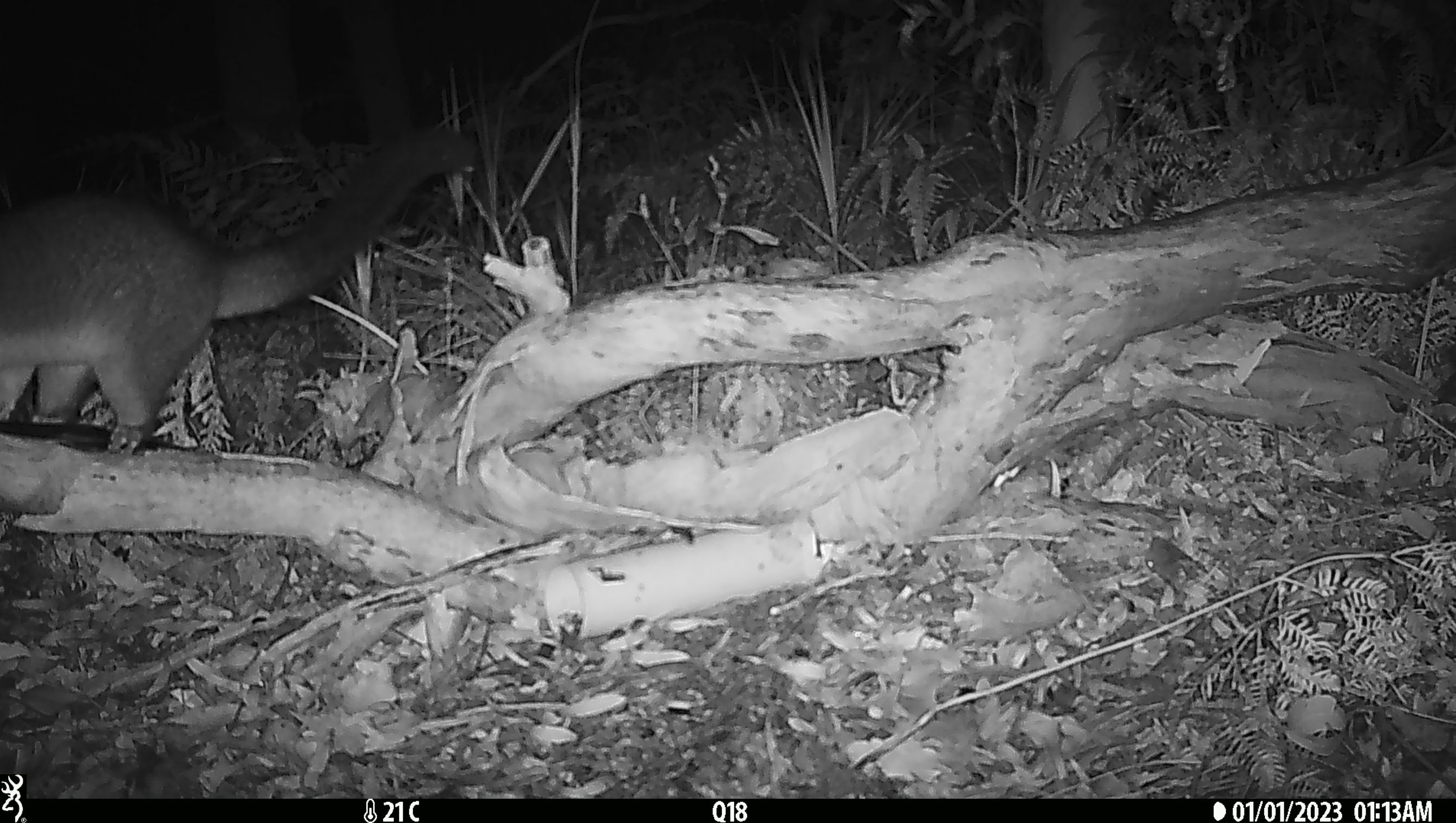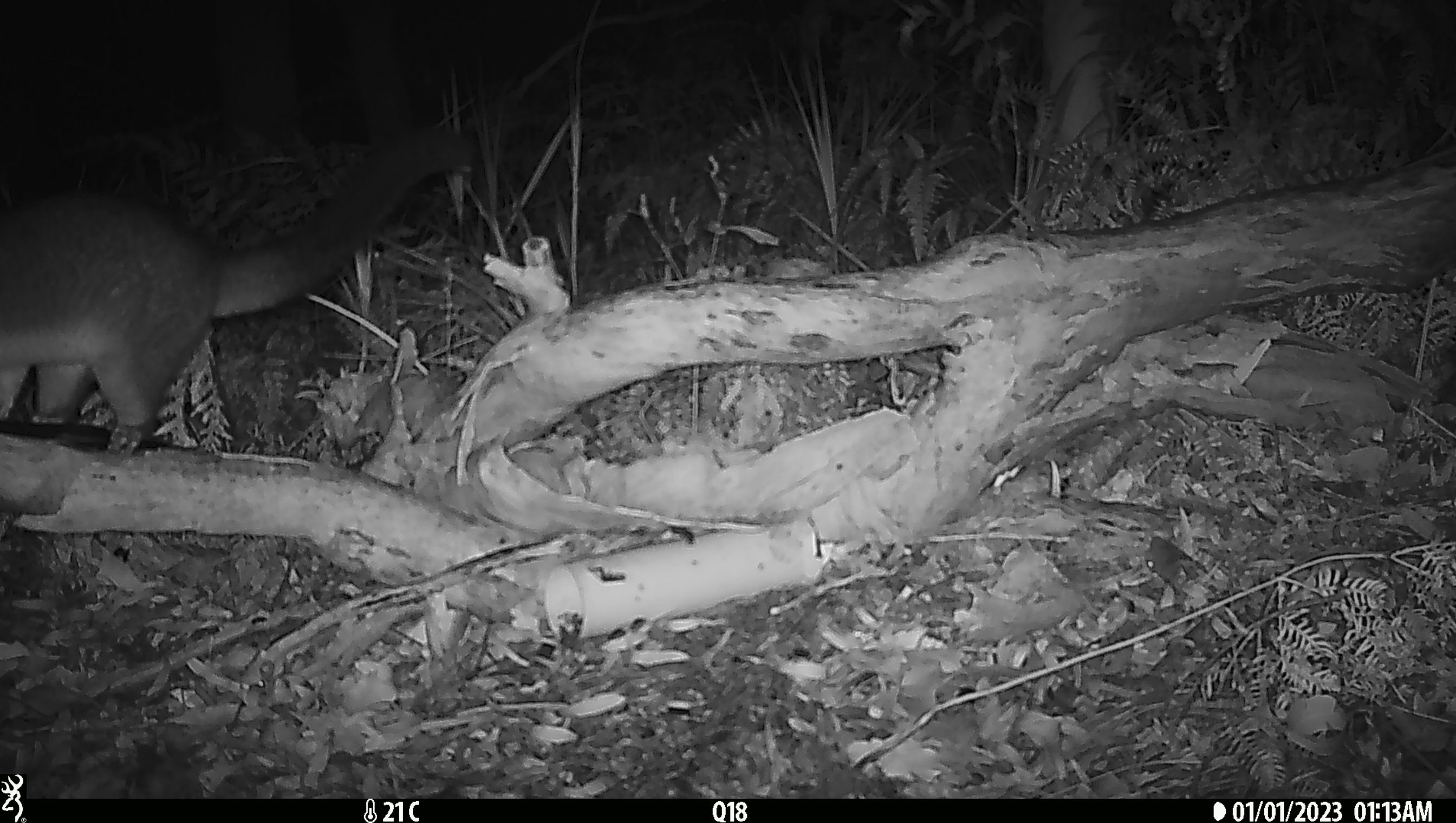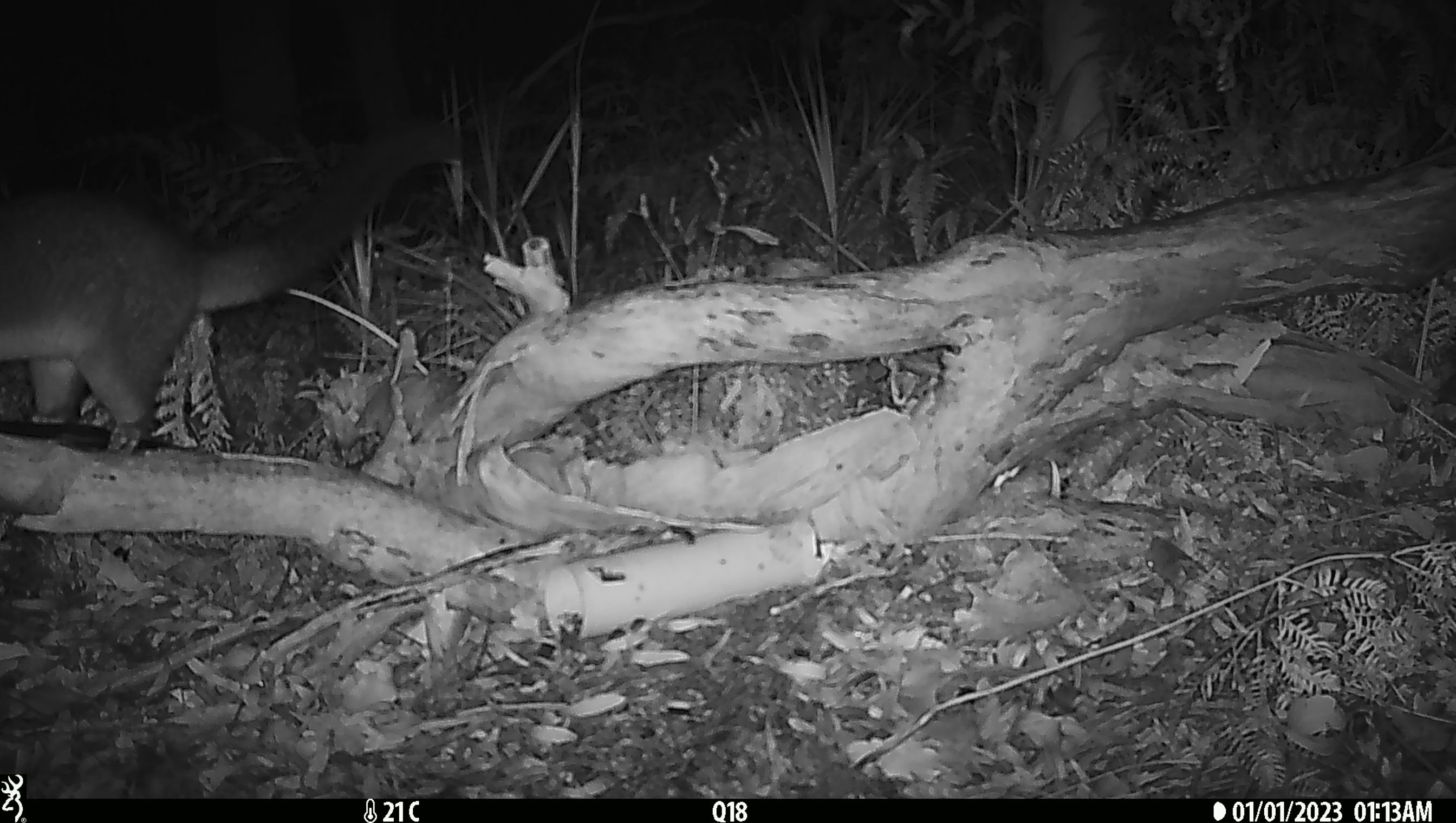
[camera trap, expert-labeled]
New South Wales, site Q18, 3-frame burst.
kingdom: Animalia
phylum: Chordata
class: Mammalia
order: Diprotodontia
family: Phalangeridae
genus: Trichosurus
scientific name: Trichosurus vulpecula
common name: common brushtail possum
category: possum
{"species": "possum (common brushtail possum) (Trichosurus vulpecula)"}